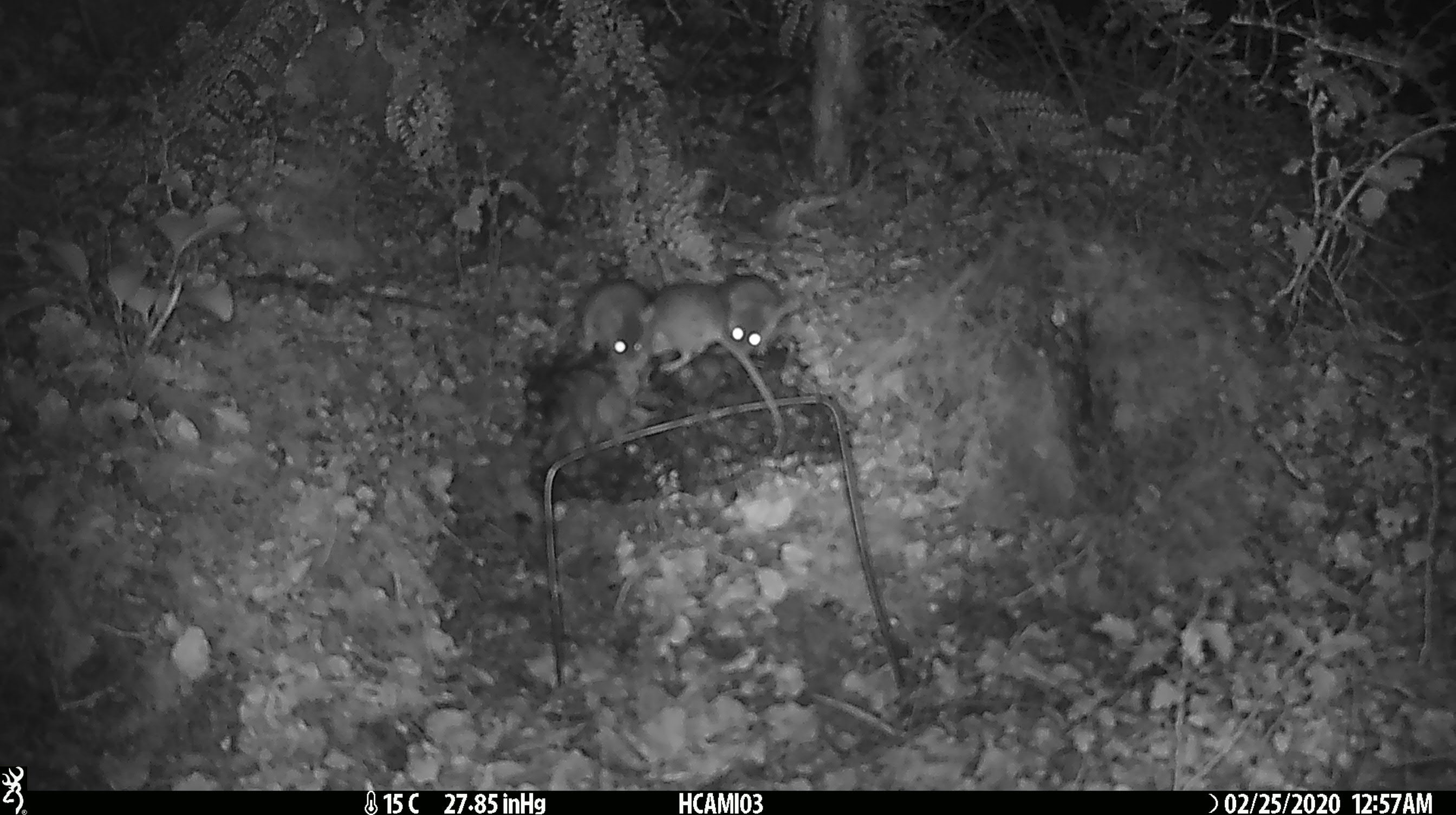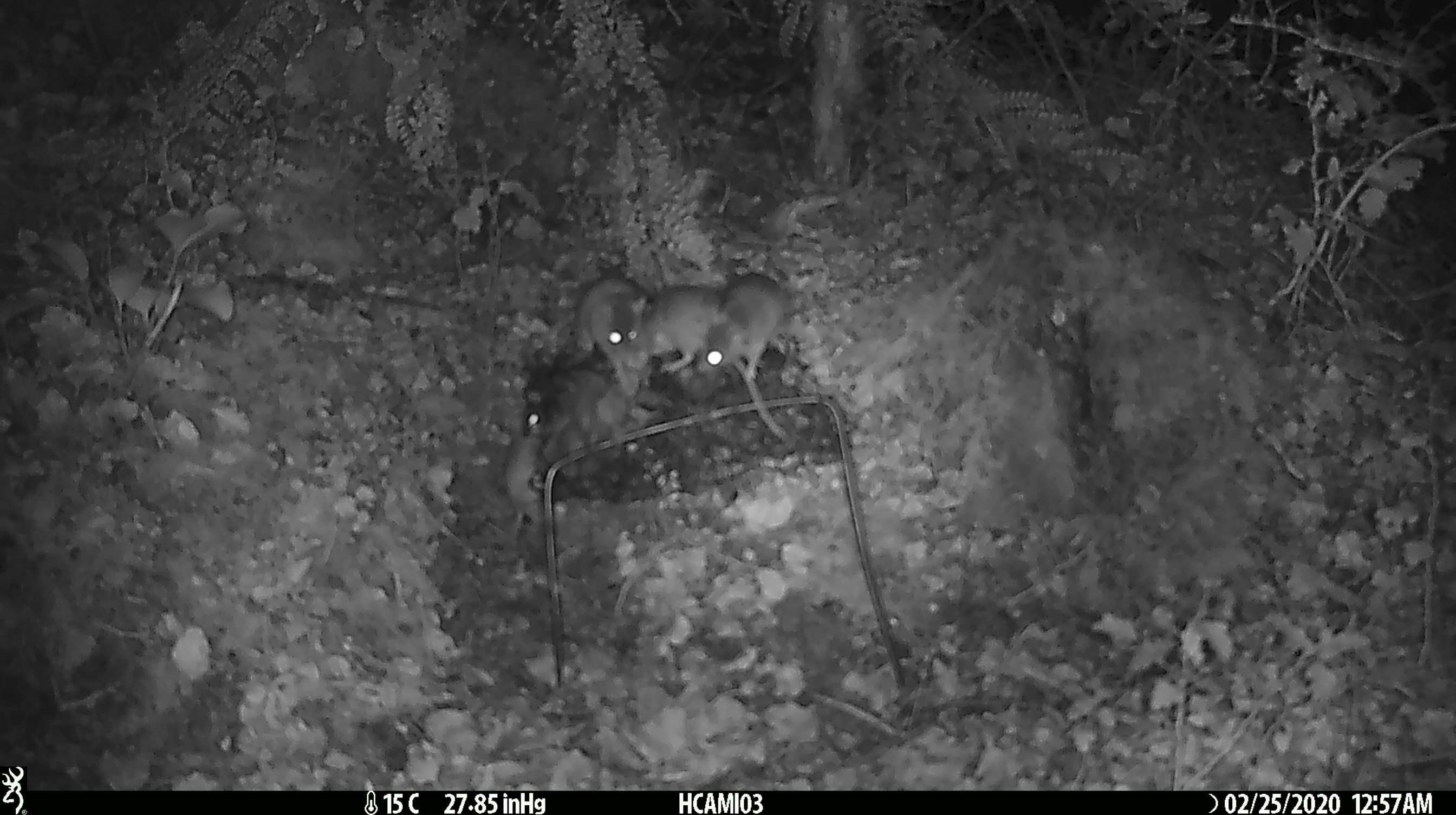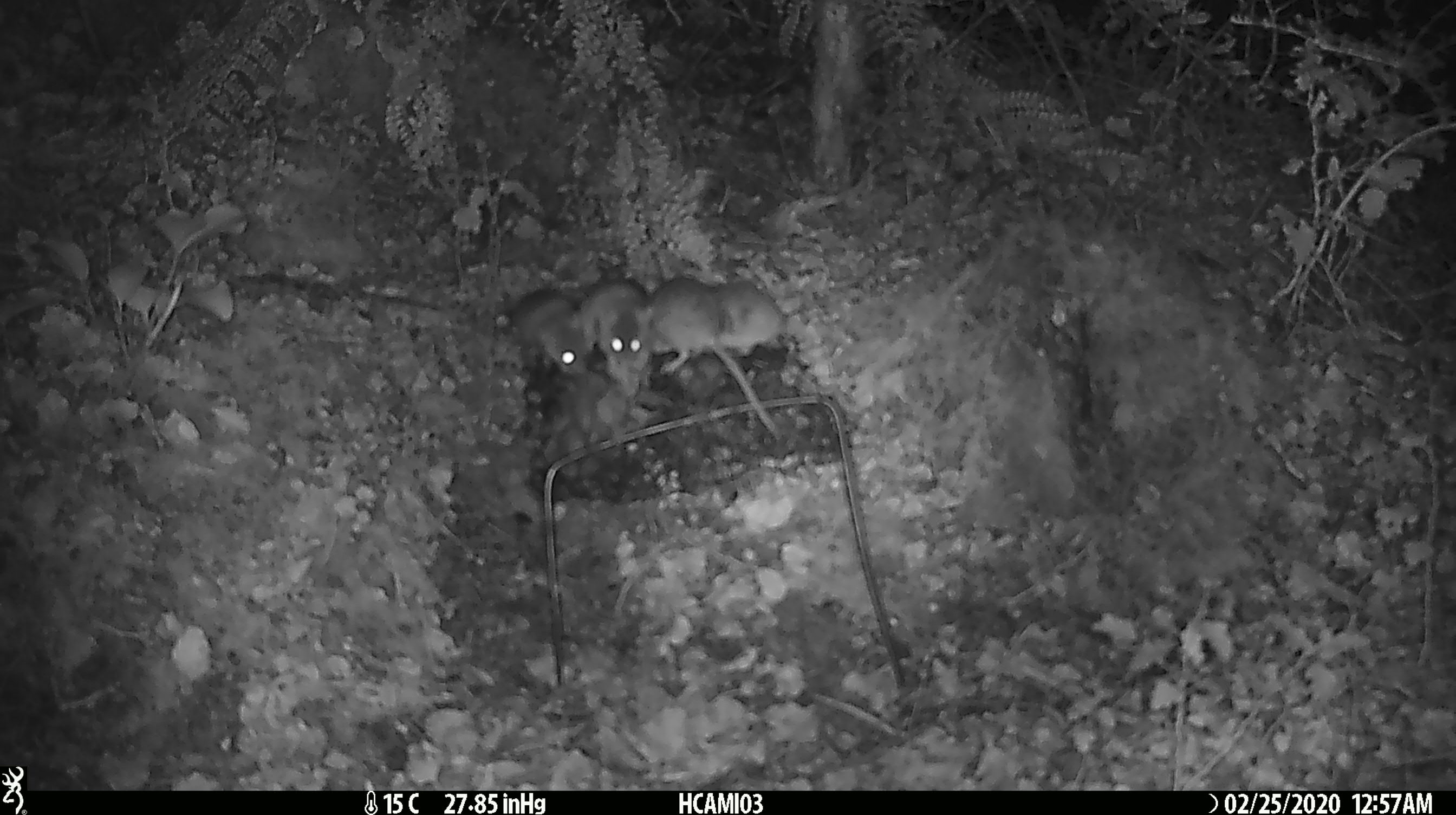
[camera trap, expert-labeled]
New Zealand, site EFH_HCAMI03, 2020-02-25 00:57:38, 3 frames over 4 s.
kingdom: Animalia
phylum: Chordata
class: Mammalia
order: Rodentia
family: Muridae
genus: Mus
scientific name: Mus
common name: mouse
Mouse (Mus).